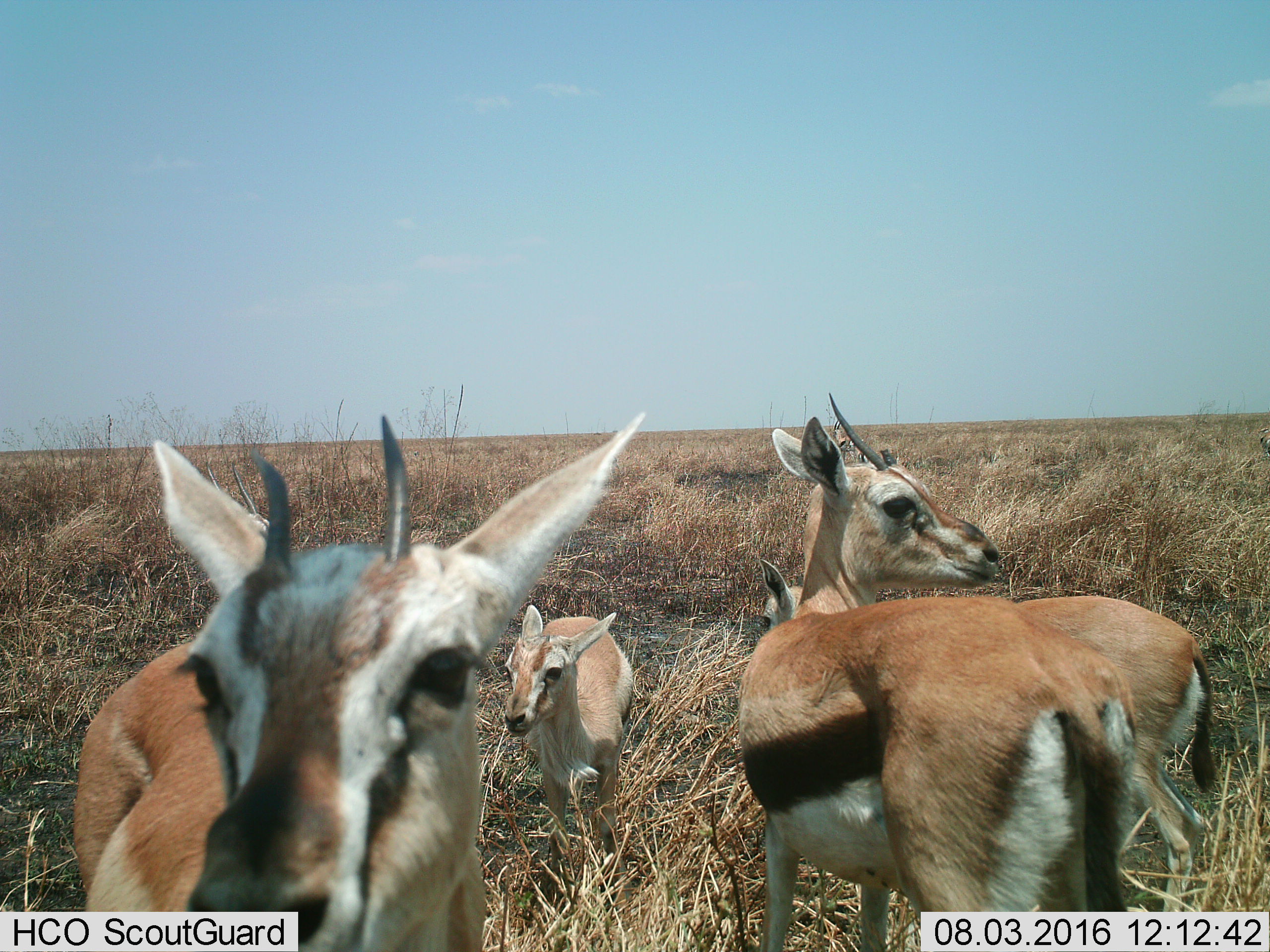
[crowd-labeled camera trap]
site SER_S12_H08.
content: unidentified animal